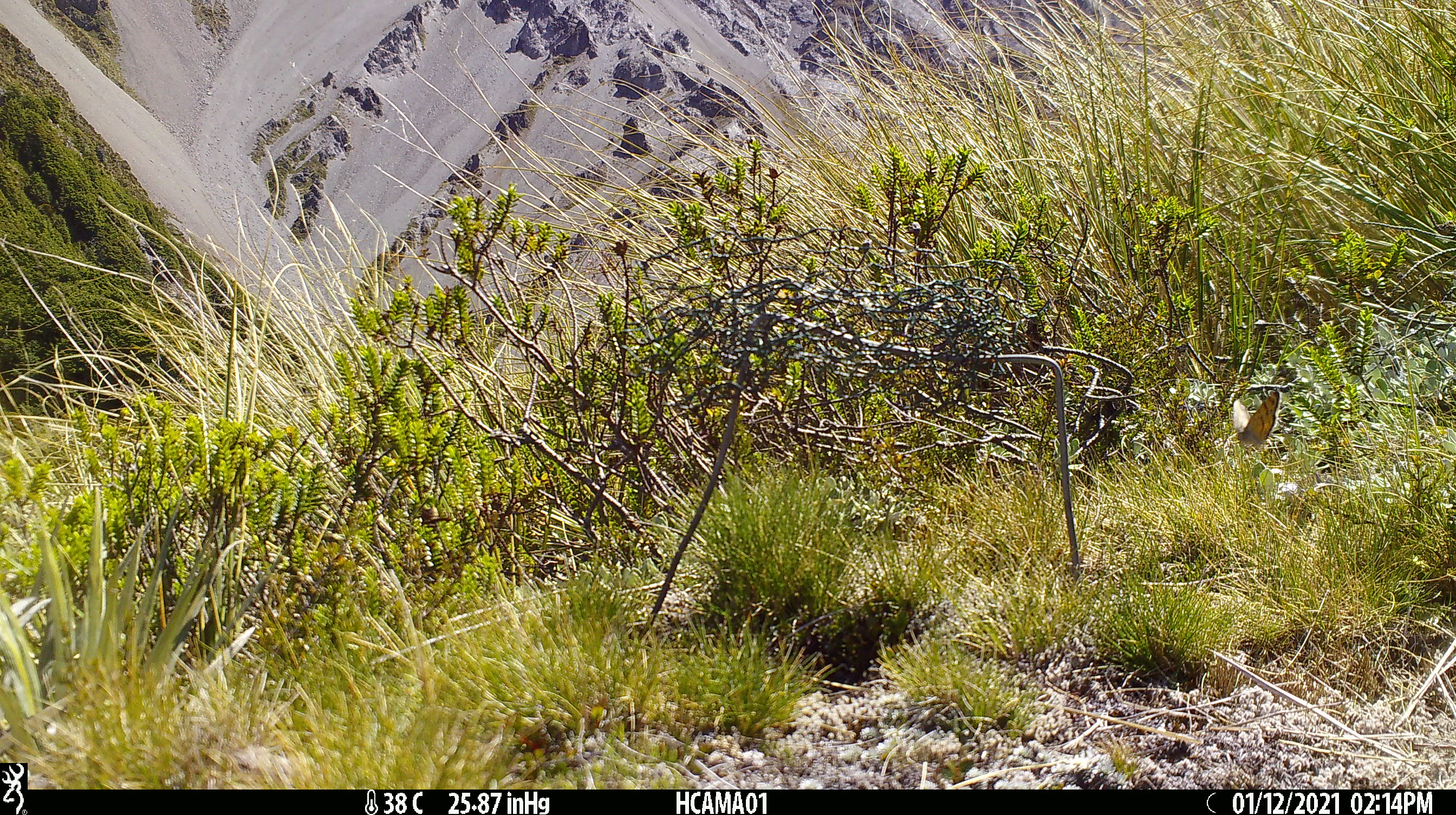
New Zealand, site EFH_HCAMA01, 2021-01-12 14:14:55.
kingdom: Animalia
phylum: Arthropoda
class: Insecta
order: Lepidoptera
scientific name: Lepidoptera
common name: moth